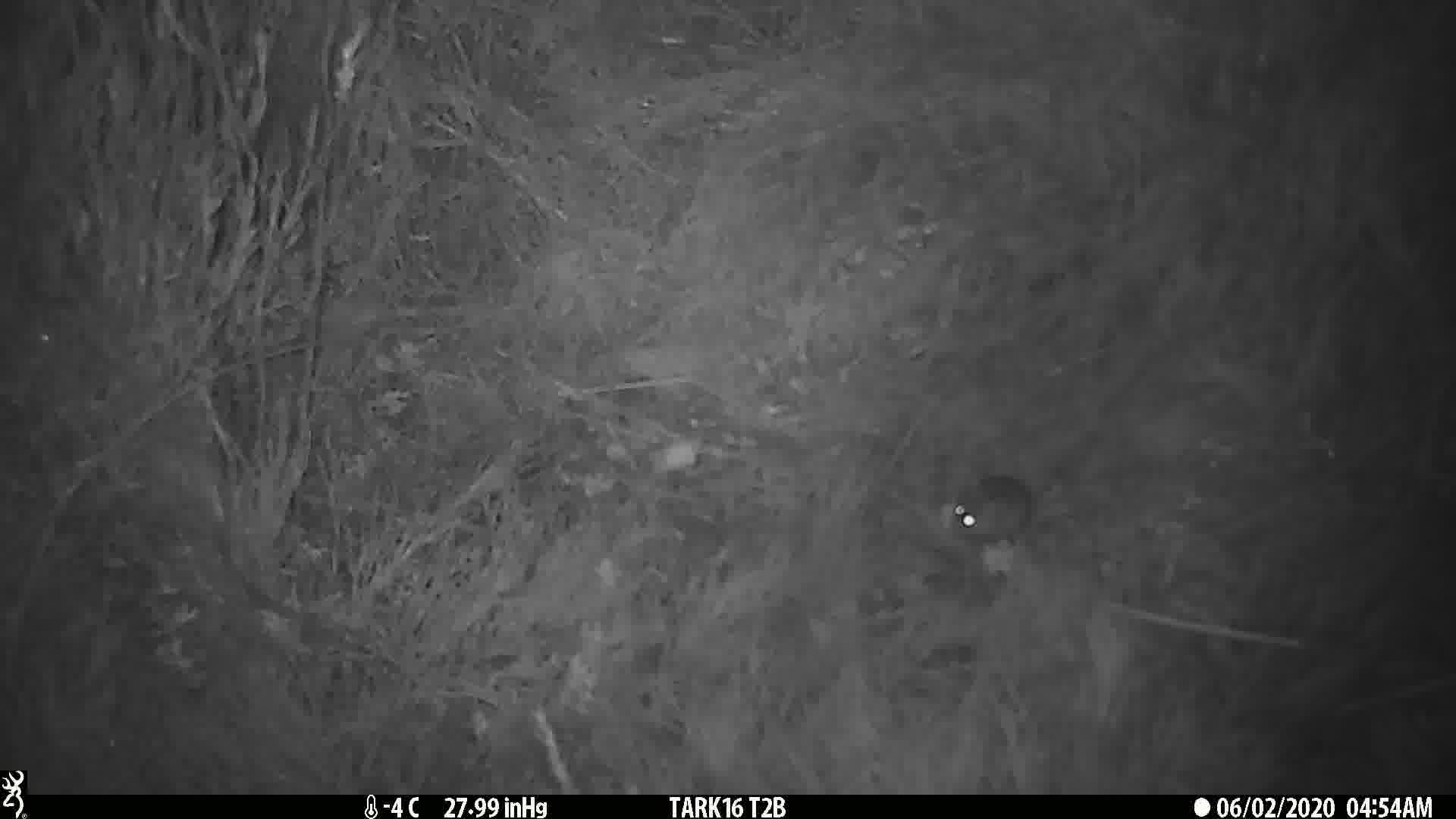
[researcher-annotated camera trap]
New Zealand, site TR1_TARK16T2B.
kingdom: Animalia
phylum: Chordata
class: Mammalia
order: Rodentia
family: Muridae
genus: Mus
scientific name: Mus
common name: mouse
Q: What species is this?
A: Mouse (Mus).